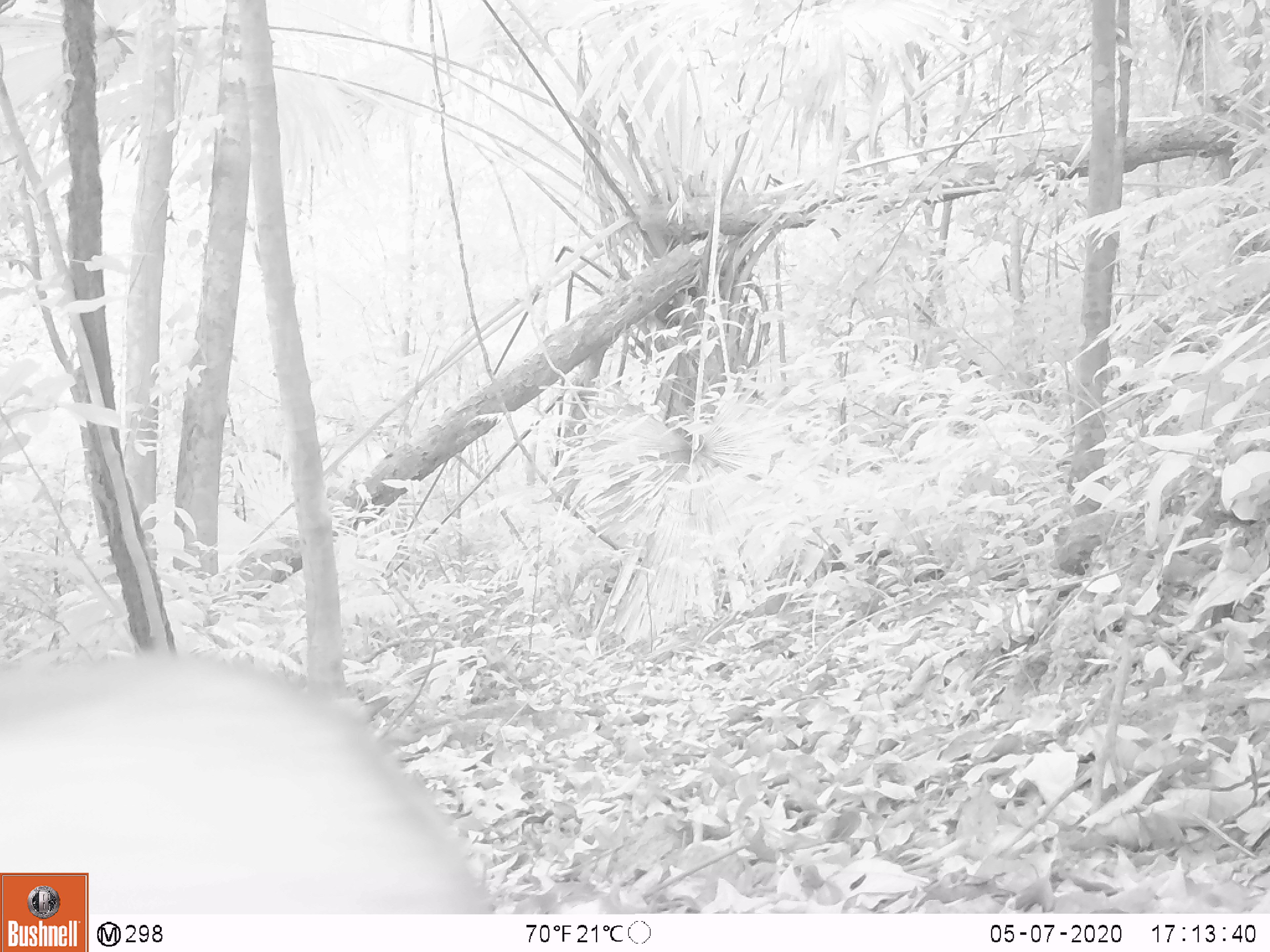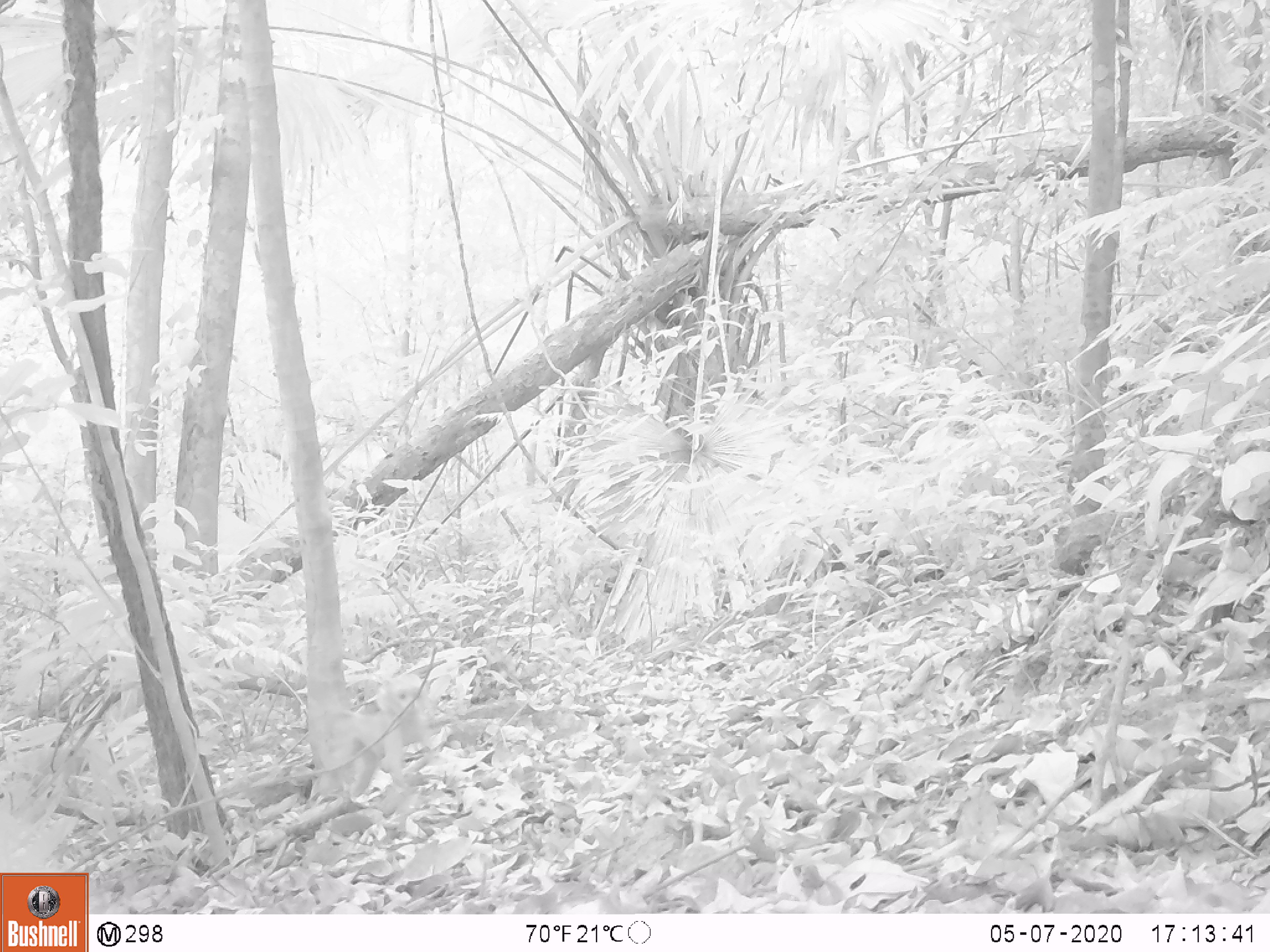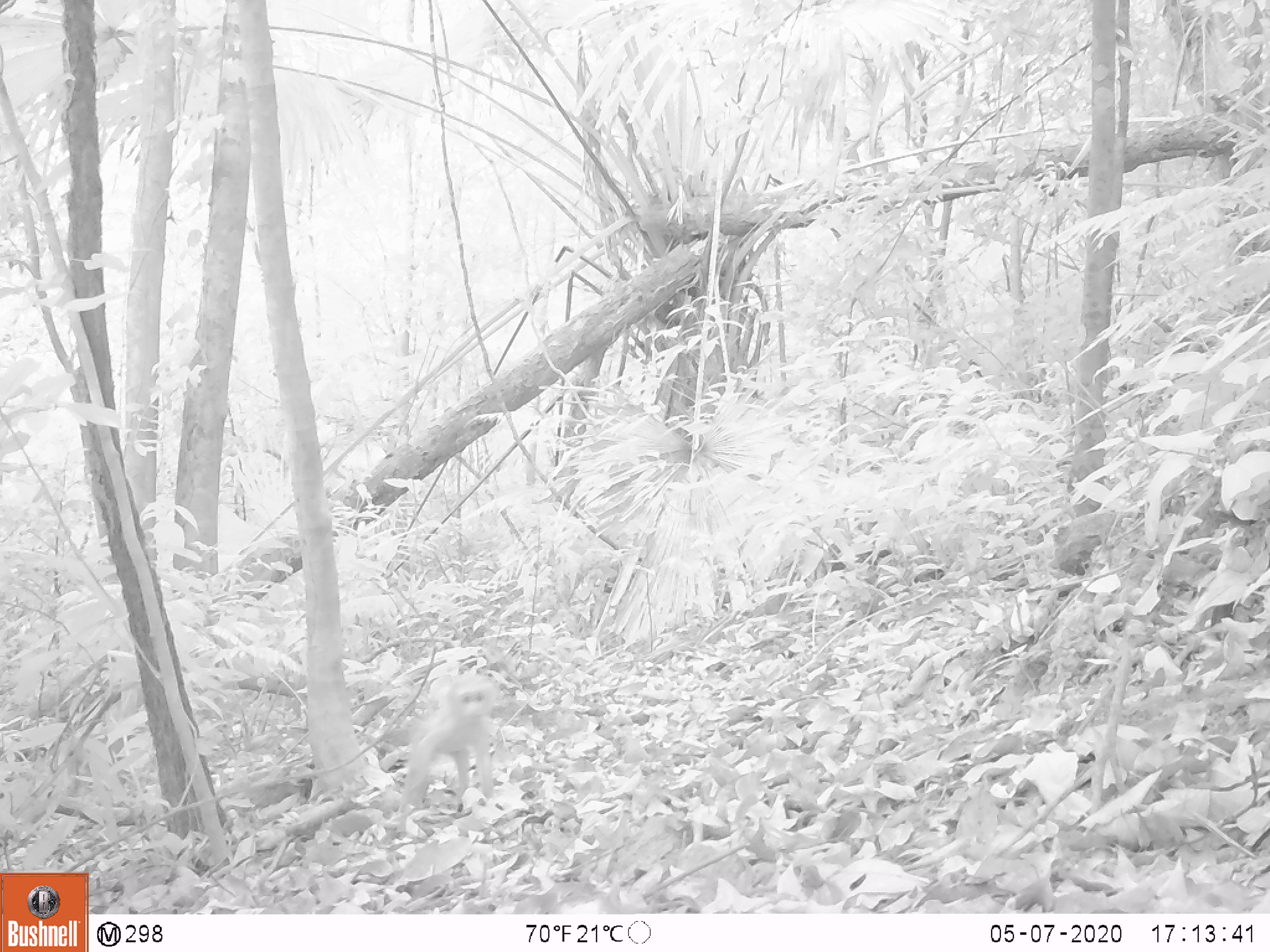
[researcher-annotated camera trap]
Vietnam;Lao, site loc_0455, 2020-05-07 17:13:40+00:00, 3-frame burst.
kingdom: Animalia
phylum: Chordata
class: Mammalia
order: Primates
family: Cercopithecidae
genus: Macaca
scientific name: Macaca nemestrina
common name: pig-tailed macaque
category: pig tailed macaque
Pig tailed macaque (pig-tailed macaque) (Macaca nemestrina). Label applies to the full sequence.